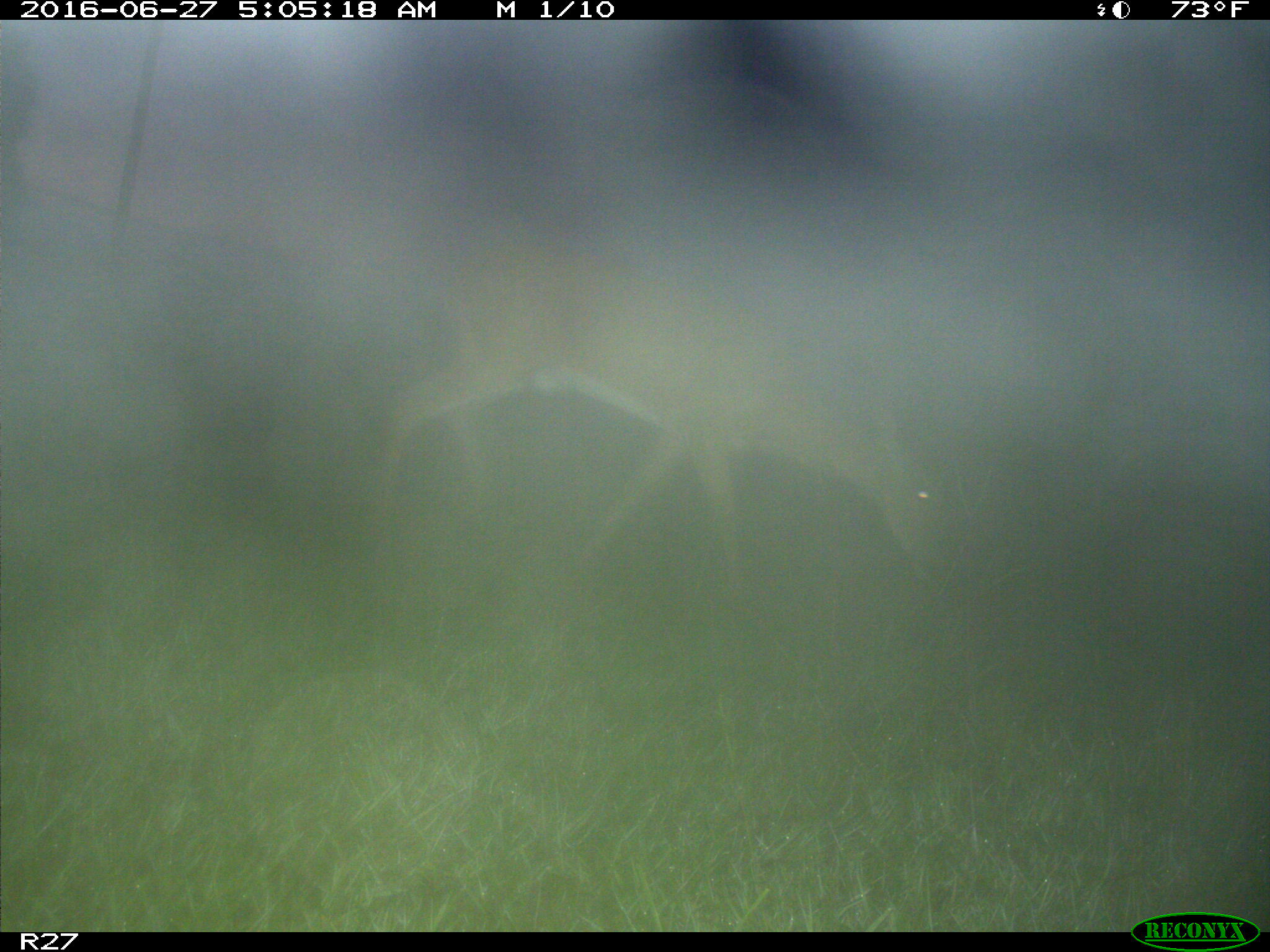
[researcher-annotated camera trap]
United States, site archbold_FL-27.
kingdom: Animalia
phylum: Chordata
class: Mammalia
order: Artiodactyla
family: Cervidae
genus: Odocoileus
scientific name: Odocoileus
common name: deer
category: unidentified deer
Unidentified deer (deer) (Odocoileus).